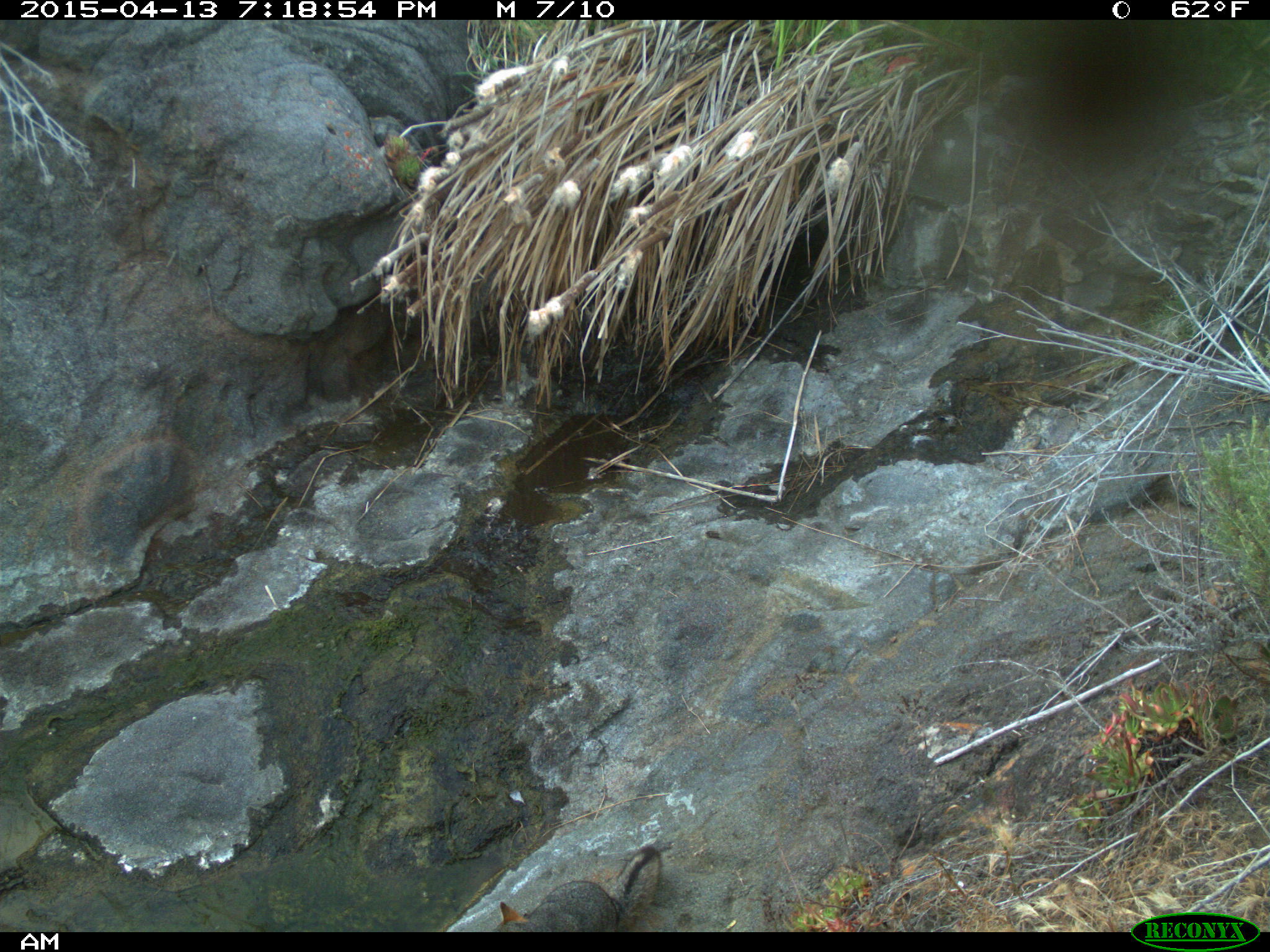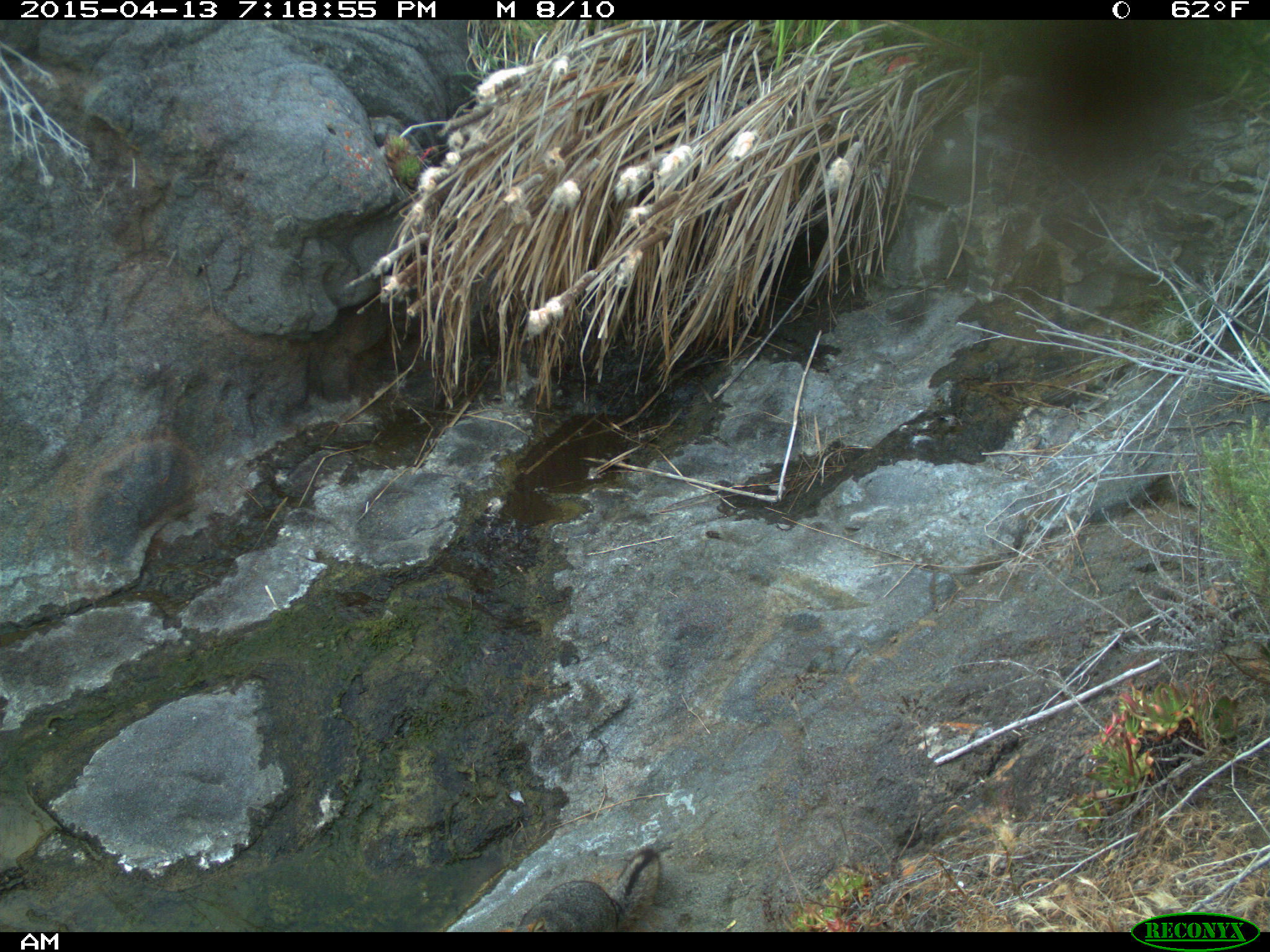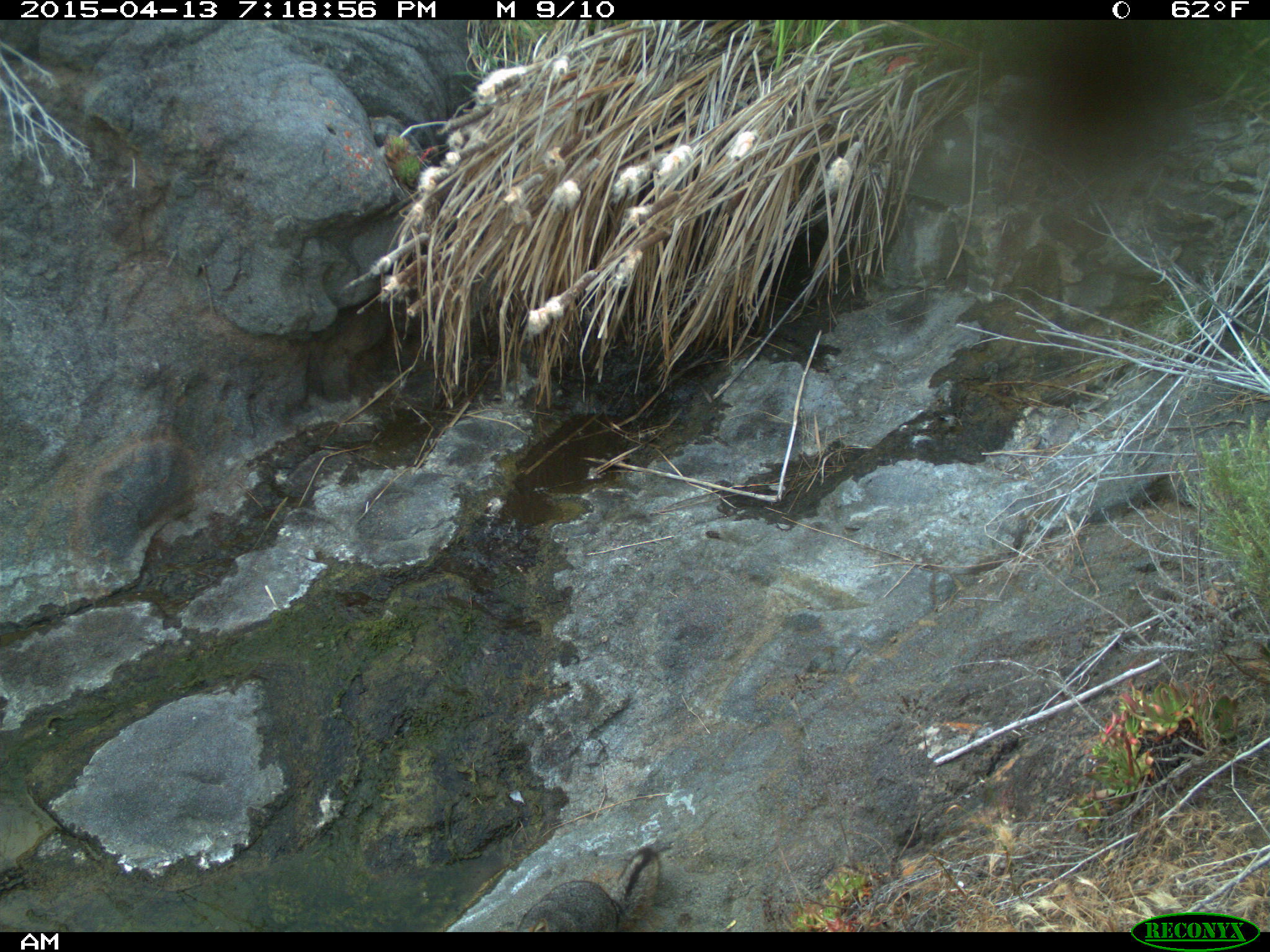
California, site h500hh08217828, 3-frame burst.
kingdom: Animalia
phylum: Chordata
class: Mammalia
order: Carnivora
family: Canidae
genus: Urocyon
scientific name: Urocyon littoralis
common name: island fox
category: fox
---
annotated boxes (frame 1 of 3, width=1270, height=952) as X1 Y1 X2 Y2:
fox: 490 845 662 931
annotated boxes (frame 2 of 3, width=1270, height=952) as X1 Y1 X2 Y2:
fox: 497 848 660 932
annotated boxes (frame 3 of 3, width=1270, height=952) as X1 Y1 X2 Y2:
fox: 515 844 658 932